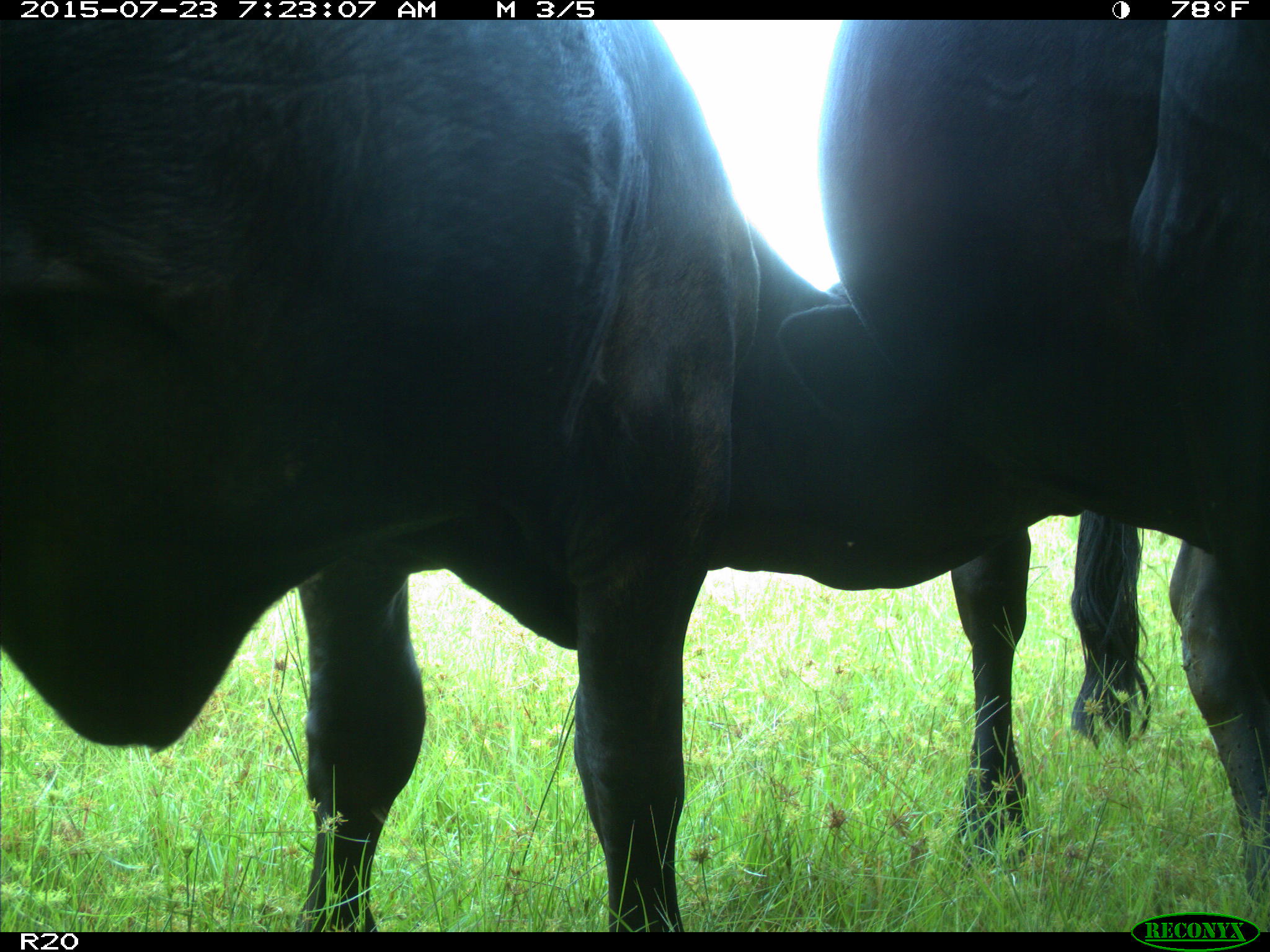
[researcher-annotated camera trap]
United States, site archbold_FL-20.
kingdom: Animalia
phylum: Chordata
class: Mammalia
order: Artiodactyla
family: Bovidae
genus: Bos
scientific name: Bos taurus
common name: domestic cow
Bos taurus (domestic cow).